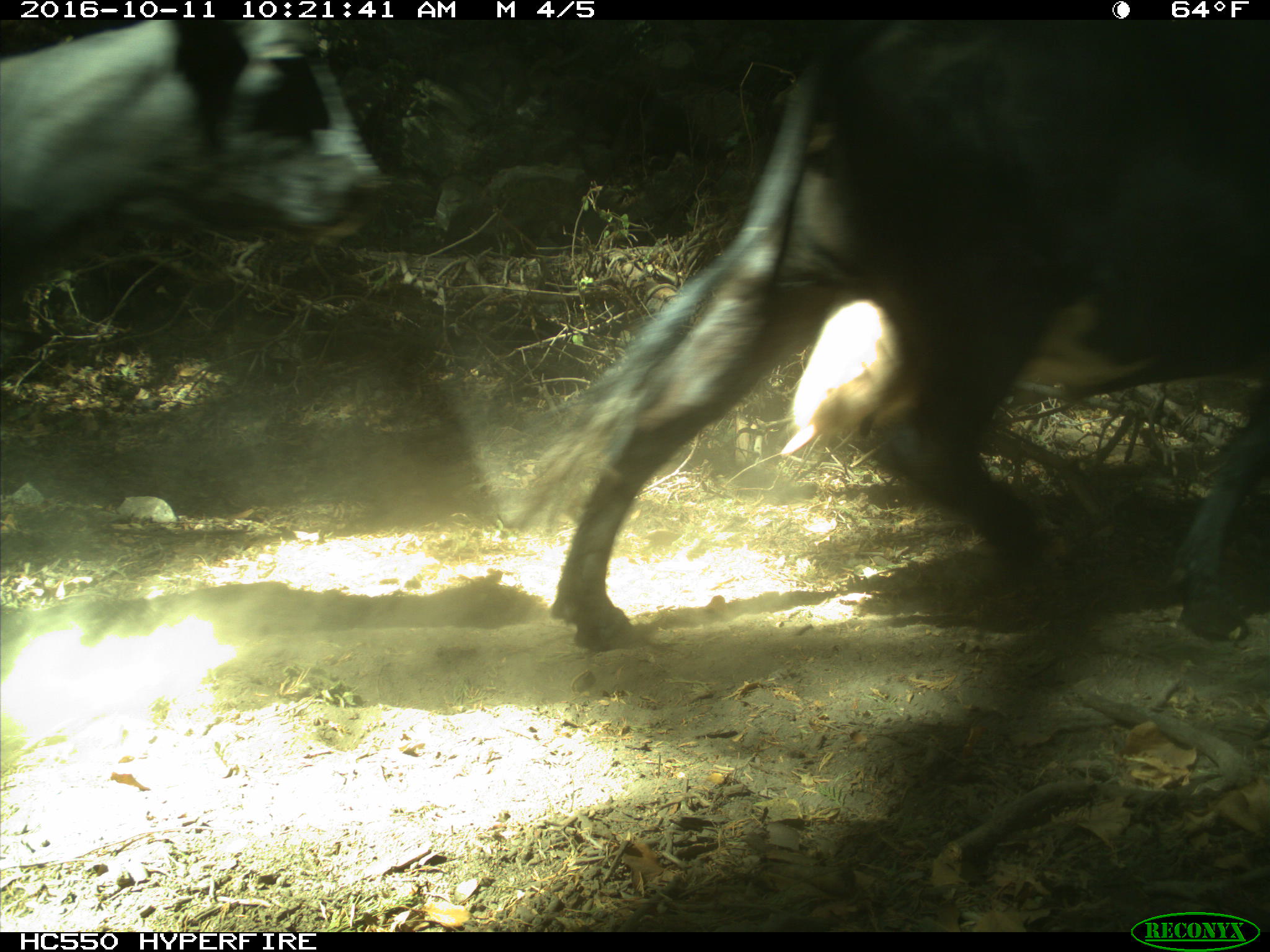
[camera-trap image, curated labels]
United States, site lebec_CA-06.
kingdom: Animalia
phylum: Chordata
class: Mammalia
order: Artiodactyla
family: Bovidae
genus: Bos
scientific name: Bos taurus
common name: domestic cow